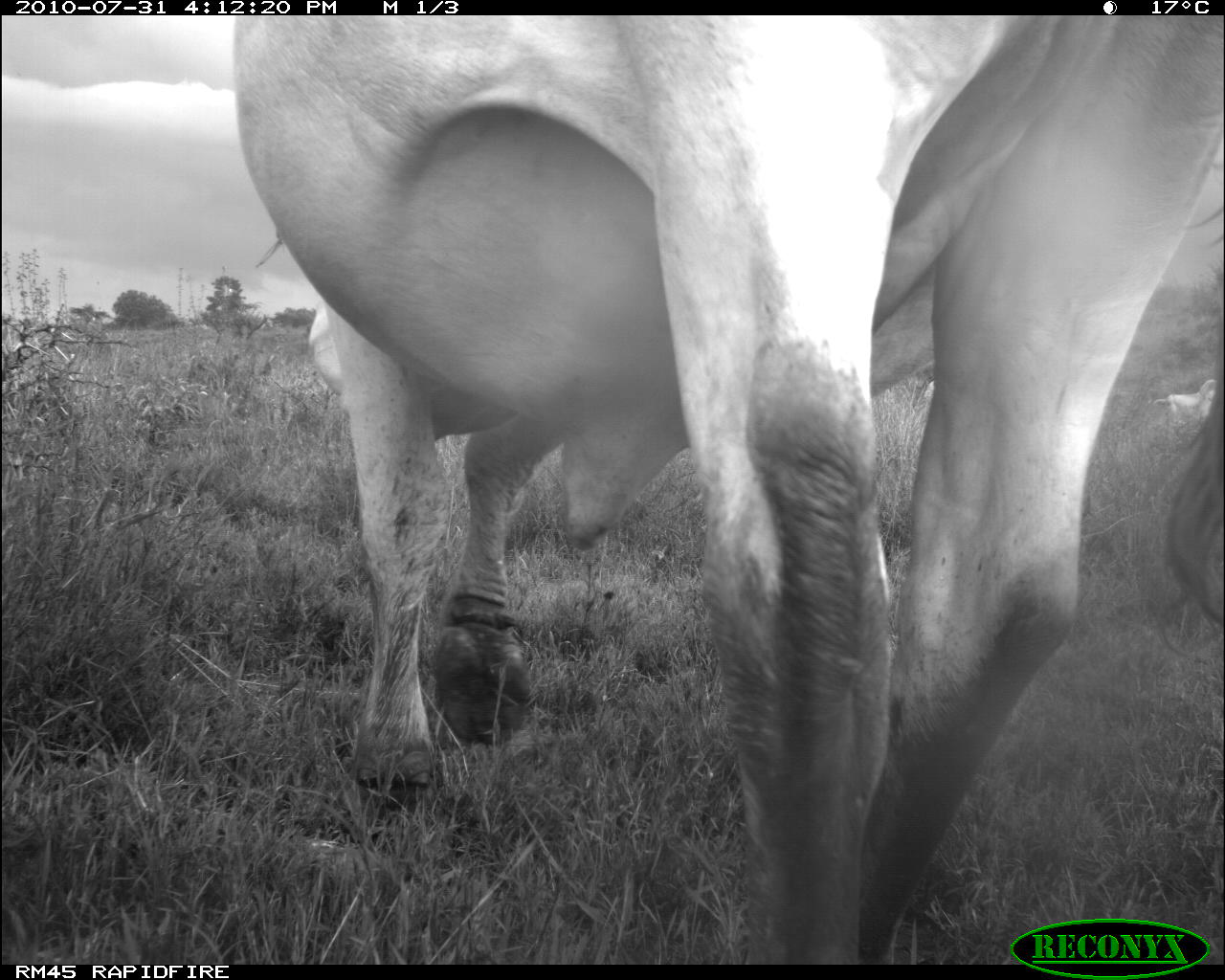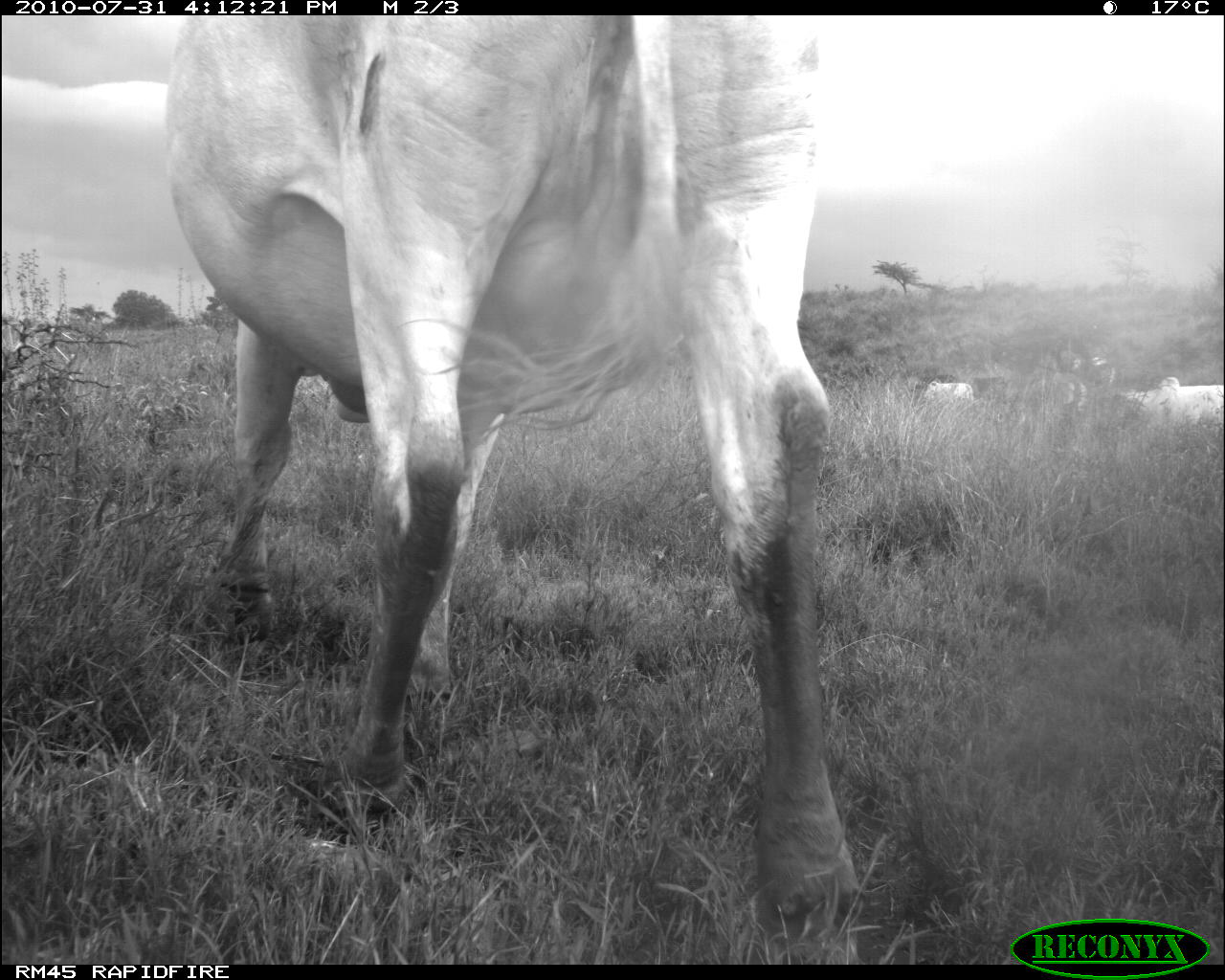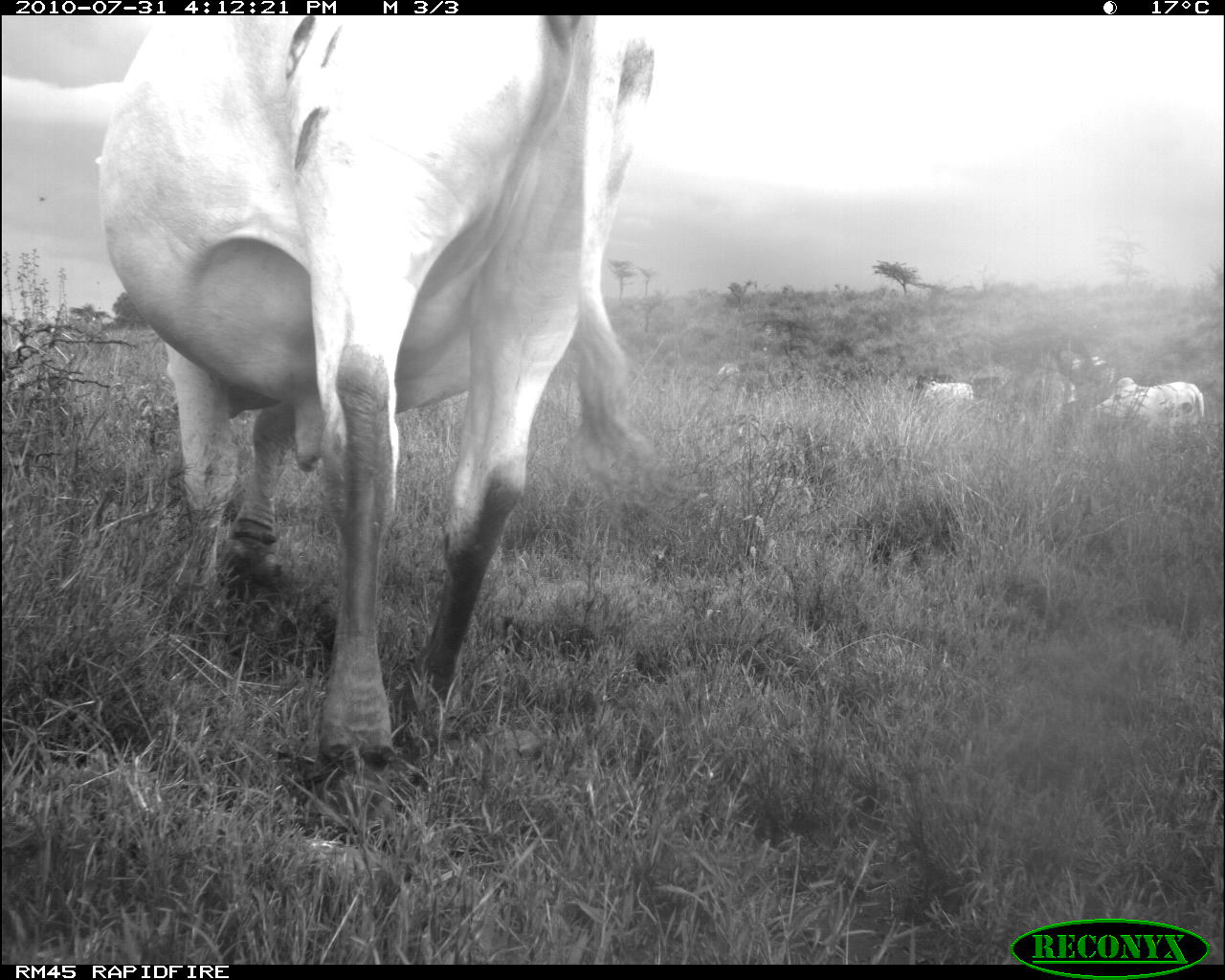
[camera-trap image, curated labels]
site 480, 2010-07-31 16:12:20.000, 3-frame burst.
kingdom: Animalia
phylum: Chordata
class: Mammalia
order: Artiodactyla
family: Bovidae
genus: Bos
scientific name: Bos taurus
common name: domestic cattle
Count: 3.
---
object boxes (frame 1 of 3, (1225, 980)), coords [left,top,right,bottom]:
bos taurus: [235,14,1224,964]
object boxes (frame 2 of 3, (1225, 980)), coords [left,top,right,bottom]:
bos taurus: [159,15,872,964]; [1115,375,1225,440]; [920,380,975,408]; [971,377,1011,399]; [909,374,955,392]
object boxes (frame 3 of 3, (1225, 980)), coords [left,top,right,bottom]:
bos taurus: [98,17,697,850]; [1088,375,1211,458]; [919,379,975,407]